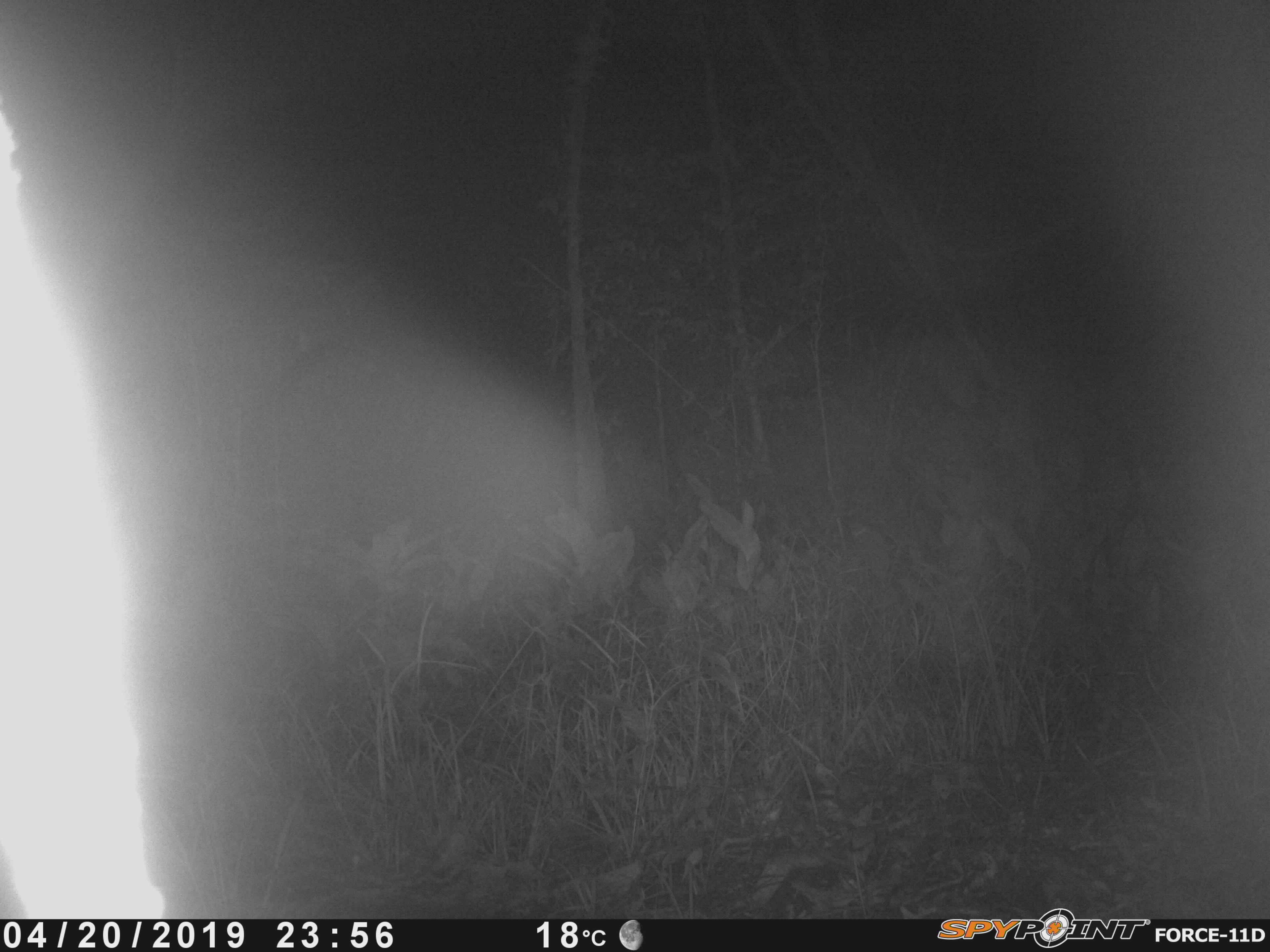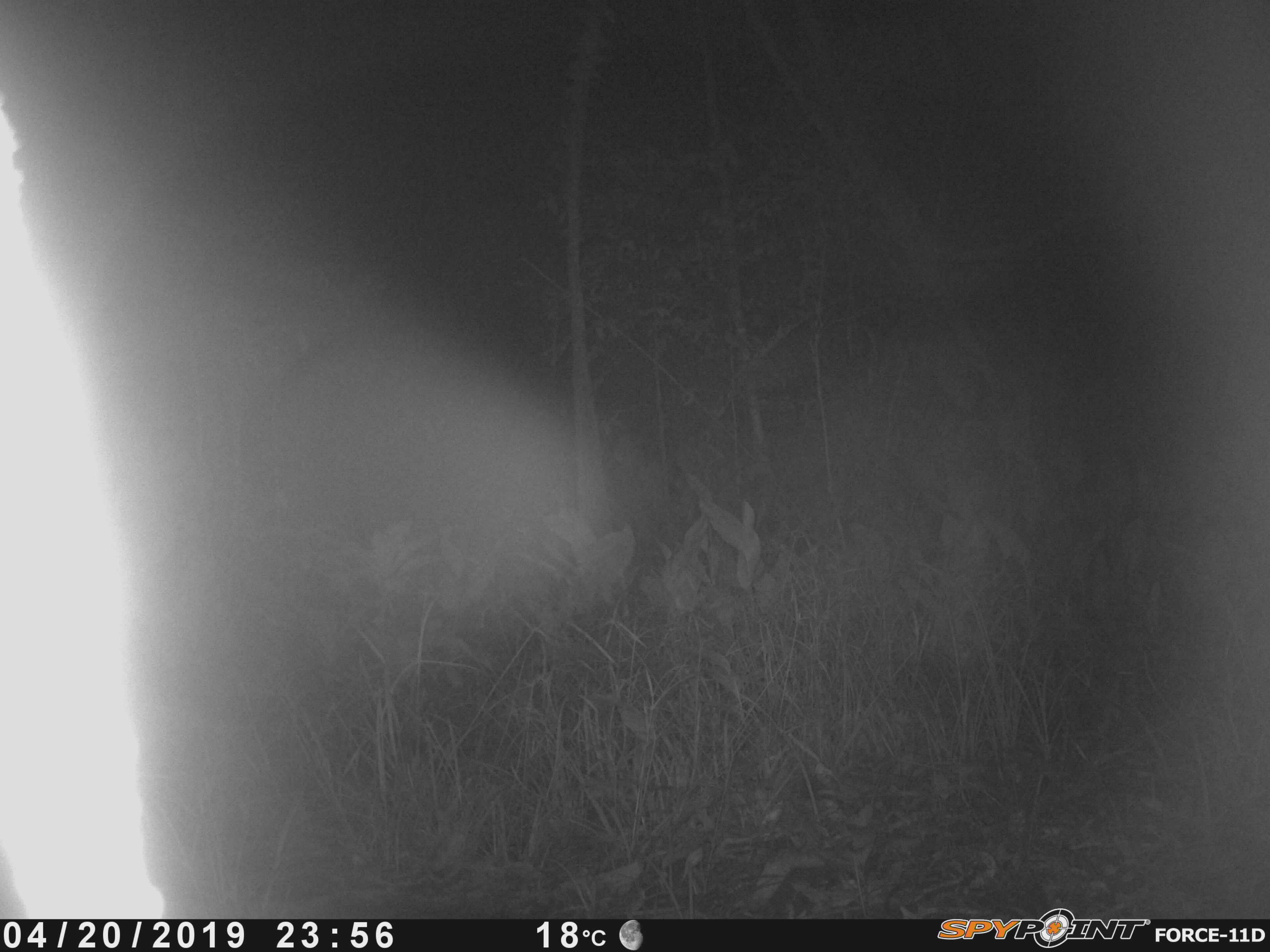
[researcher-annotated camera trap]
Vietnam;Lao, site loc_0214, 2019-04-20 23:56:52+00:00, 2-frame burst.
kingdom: Animalia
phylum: Chordata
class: Mammalia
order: Artiodactyla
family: Cervidae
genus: Muntiacus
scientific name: Muntiacus rooseveltorum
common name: roosevelt's muntjac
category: roosevelts muntjac group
Roosevelts muntjac group (roosevelt's muntjac) (Muntiacus rooseveltorum). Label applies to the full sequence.